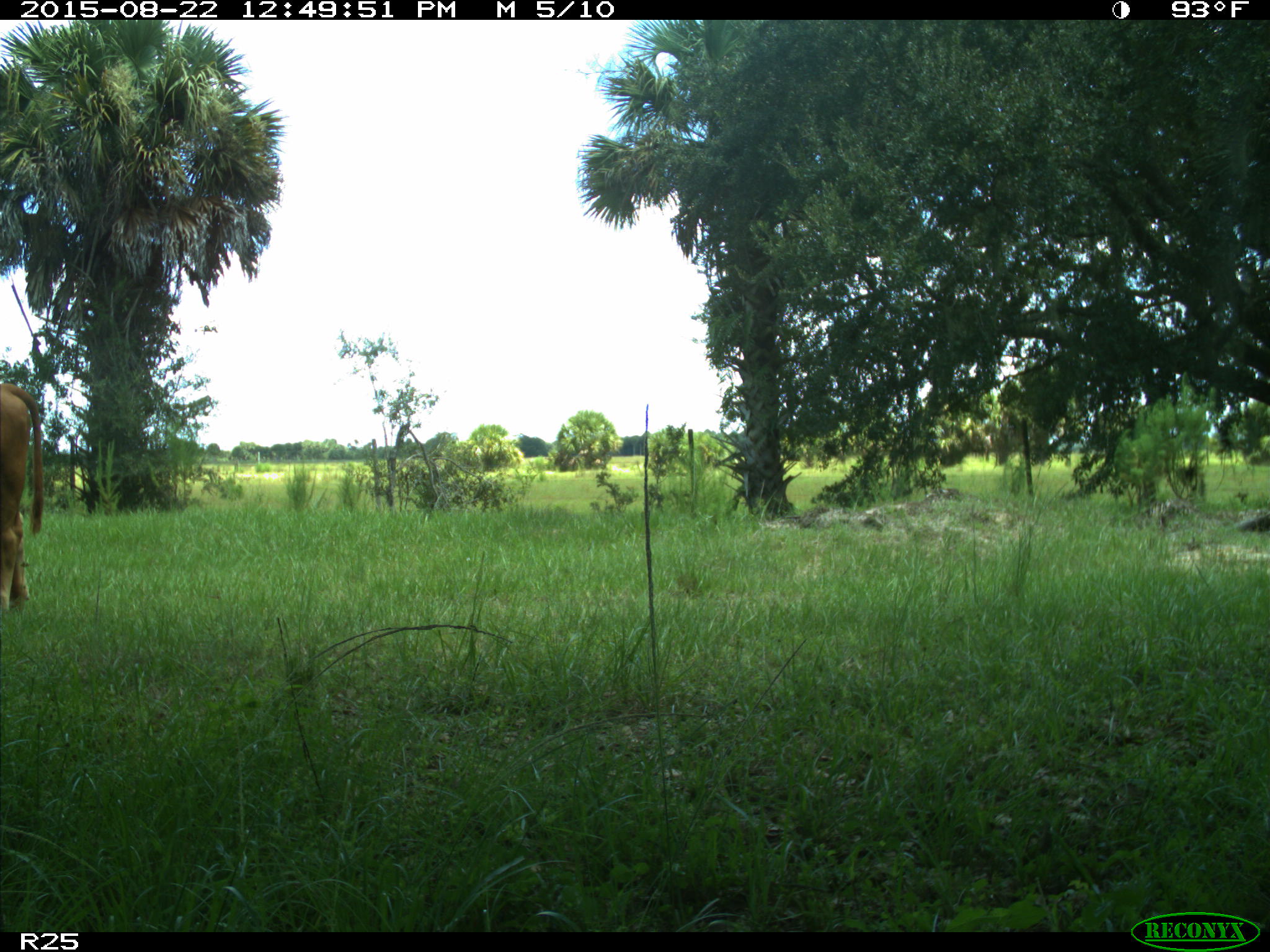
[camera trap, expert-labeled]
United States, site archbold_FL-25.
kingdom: Animalia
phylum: Chordata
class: Mammalia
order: Artiodactyla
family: Bovidae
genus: Bos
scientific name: Bos taurus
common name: domestic cow